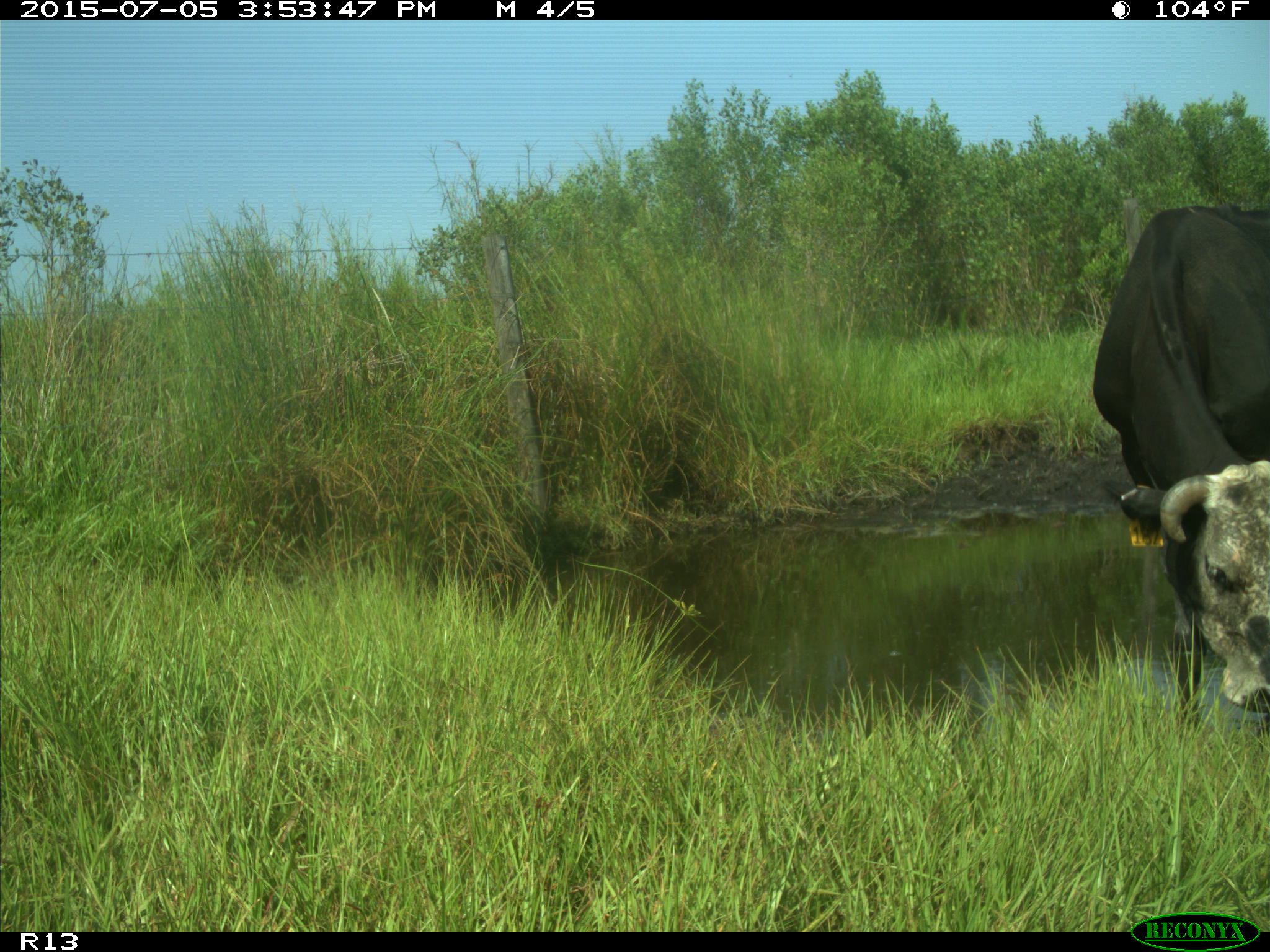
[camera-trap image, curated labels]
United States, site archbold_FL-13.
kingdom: Animalia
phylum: Chordata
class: Mammalia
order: Artiodactyla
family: Bovidae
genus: Bos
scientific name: Bos taurus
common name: domestic cow